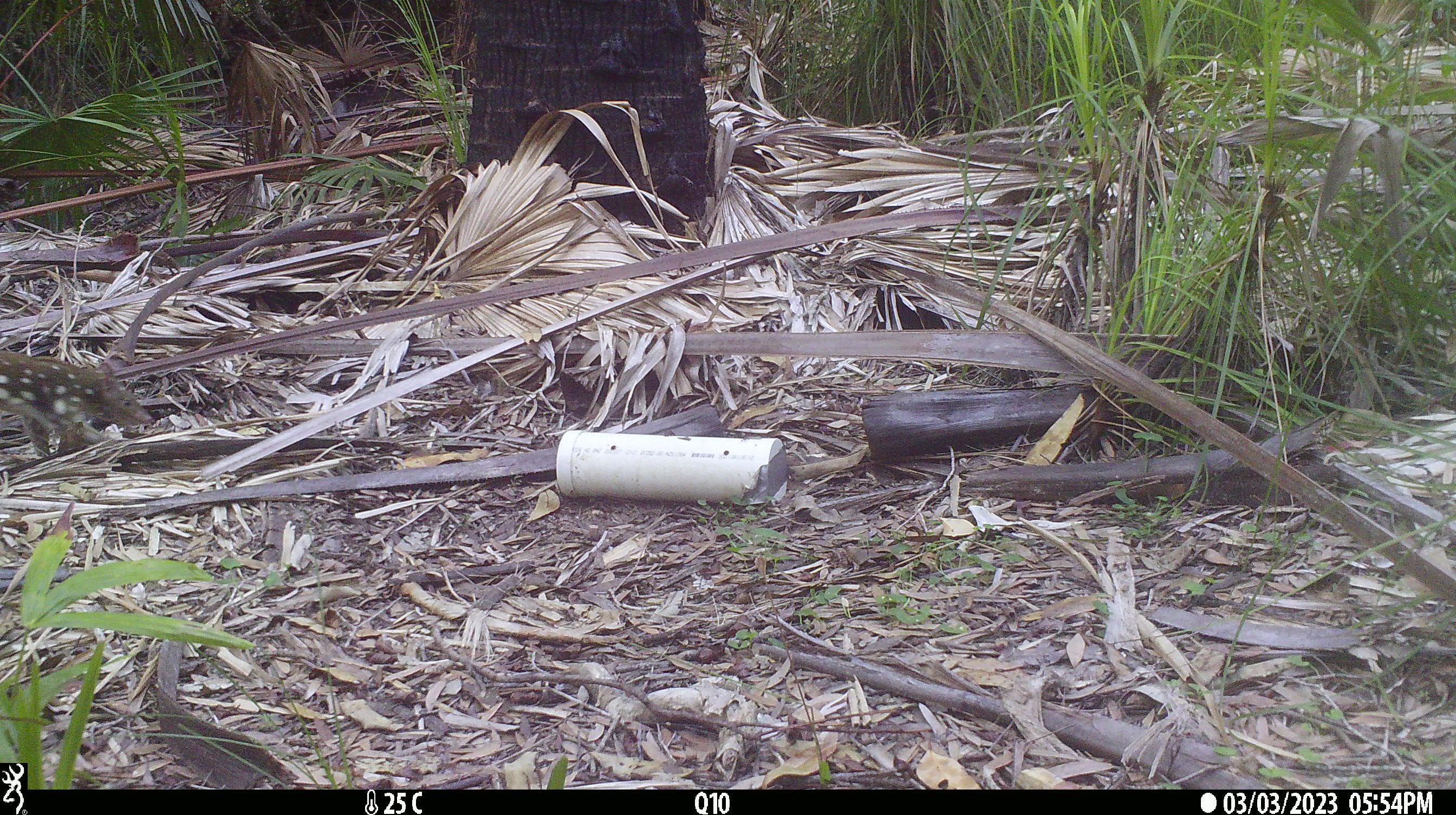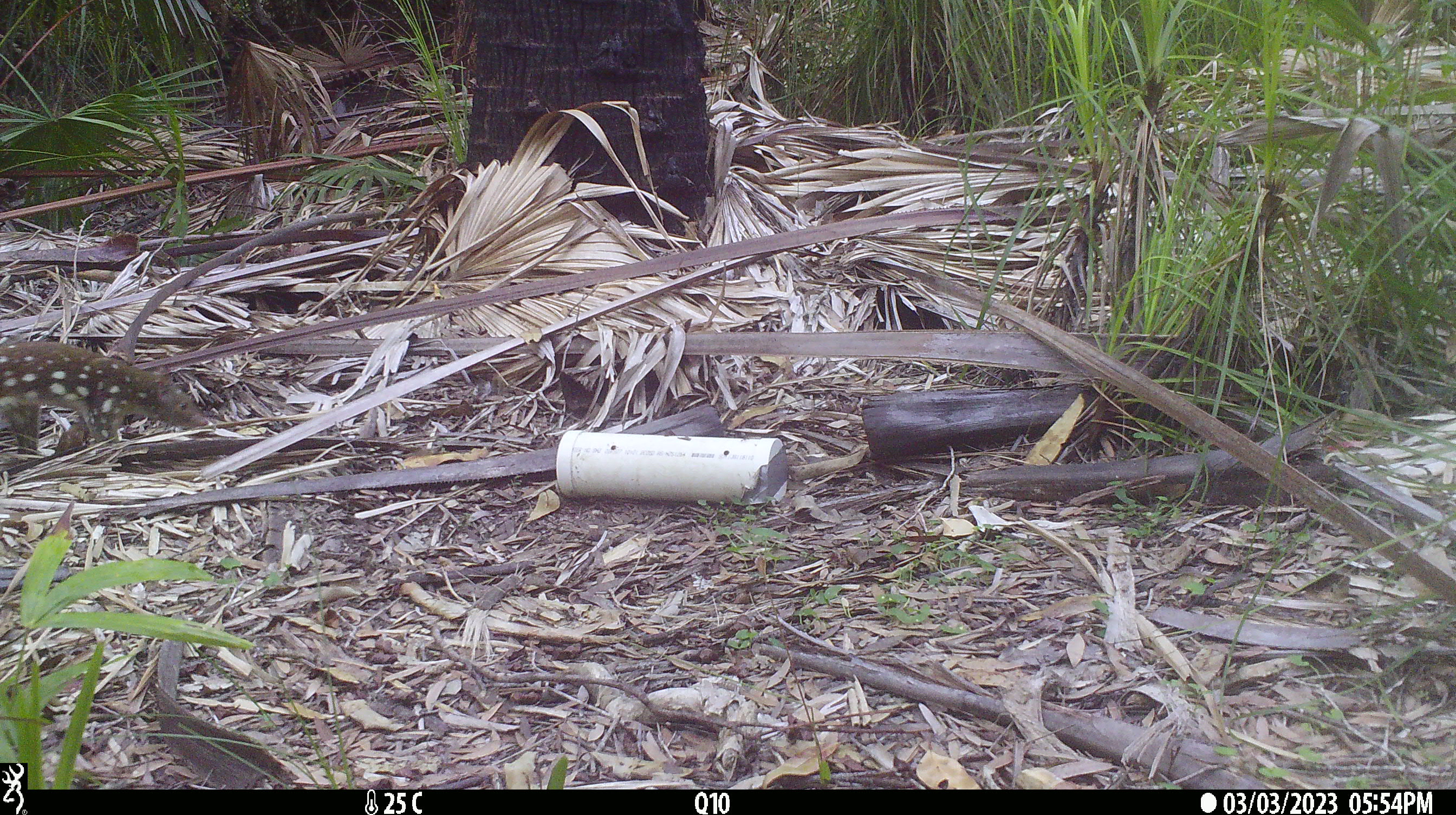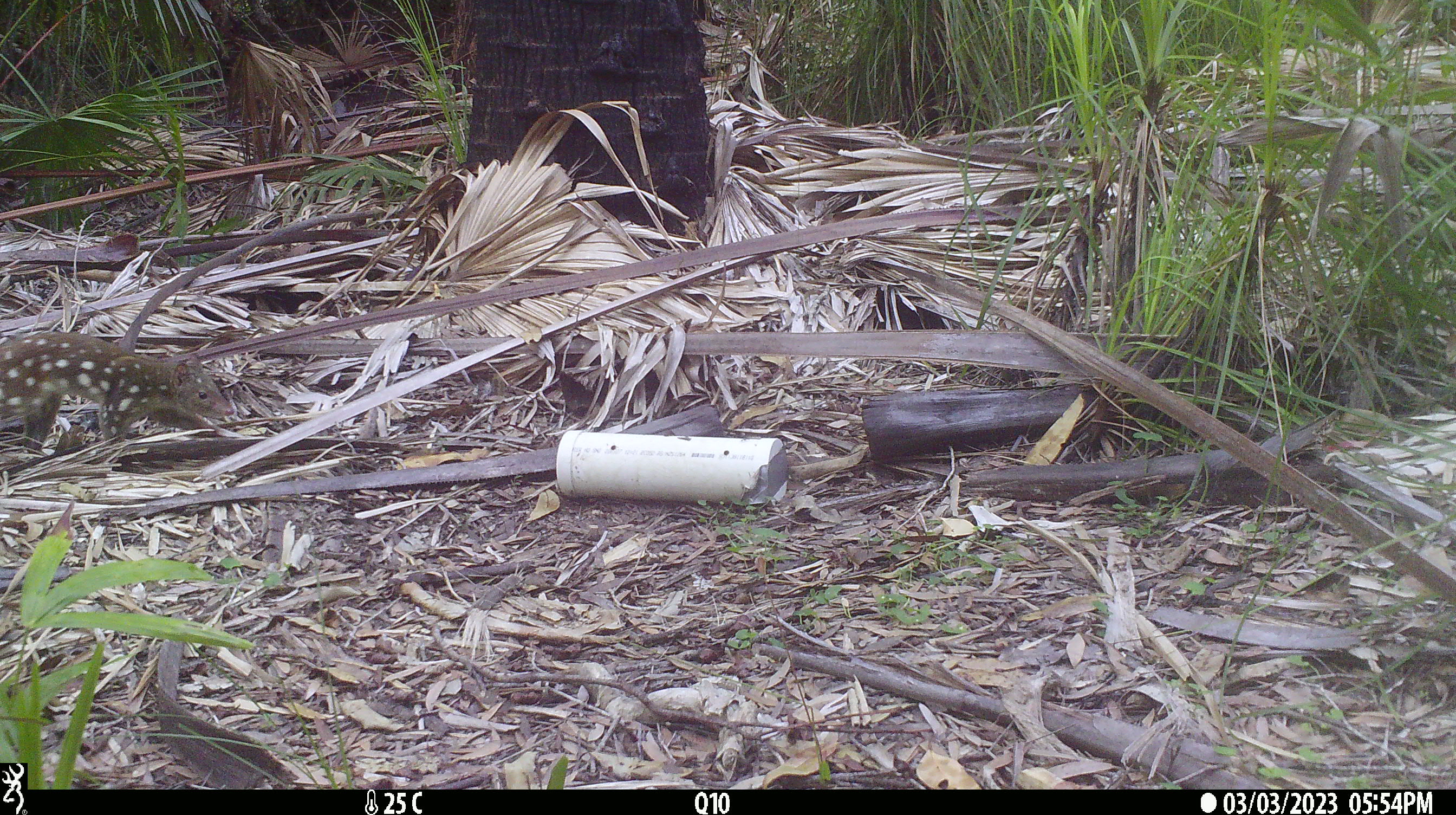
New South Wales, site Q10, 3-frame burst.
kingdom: Animalia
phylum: Chordata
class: Mammalia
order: Dasyuromorphia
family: Dasyuridae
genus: Dasyurus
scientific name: Dasyurus maculatus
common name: spotted-tailed quoll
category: quoll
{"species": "quoll (spotted-tailed quoll) (Dasyurus maculatus)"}